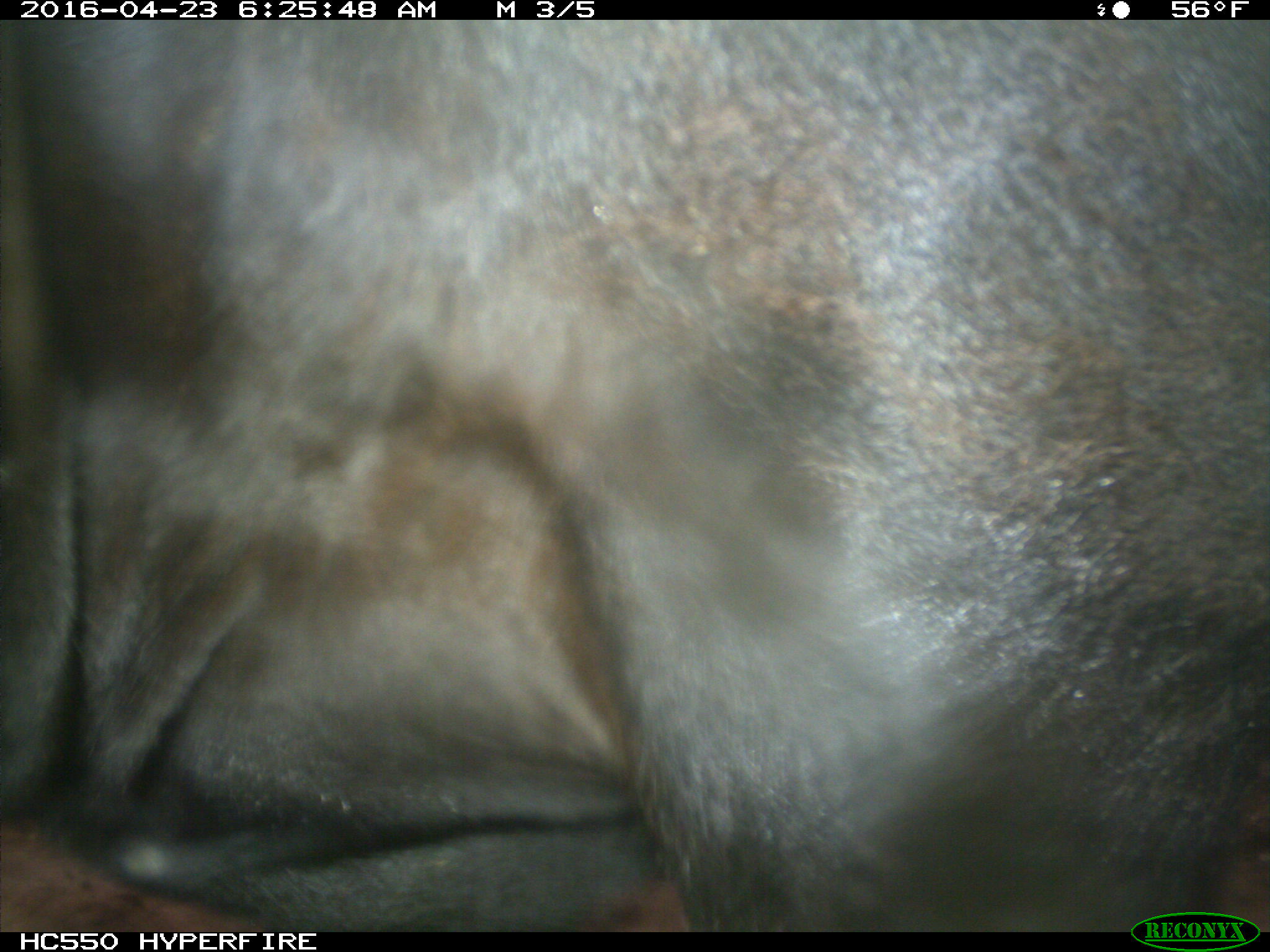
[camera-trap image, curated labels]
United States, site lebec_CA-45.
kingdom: Animalia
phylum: Chordata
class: Mammalia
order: Artiodactyla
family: Bovidae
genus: Bos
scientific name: Bos taurus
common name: domestic cow